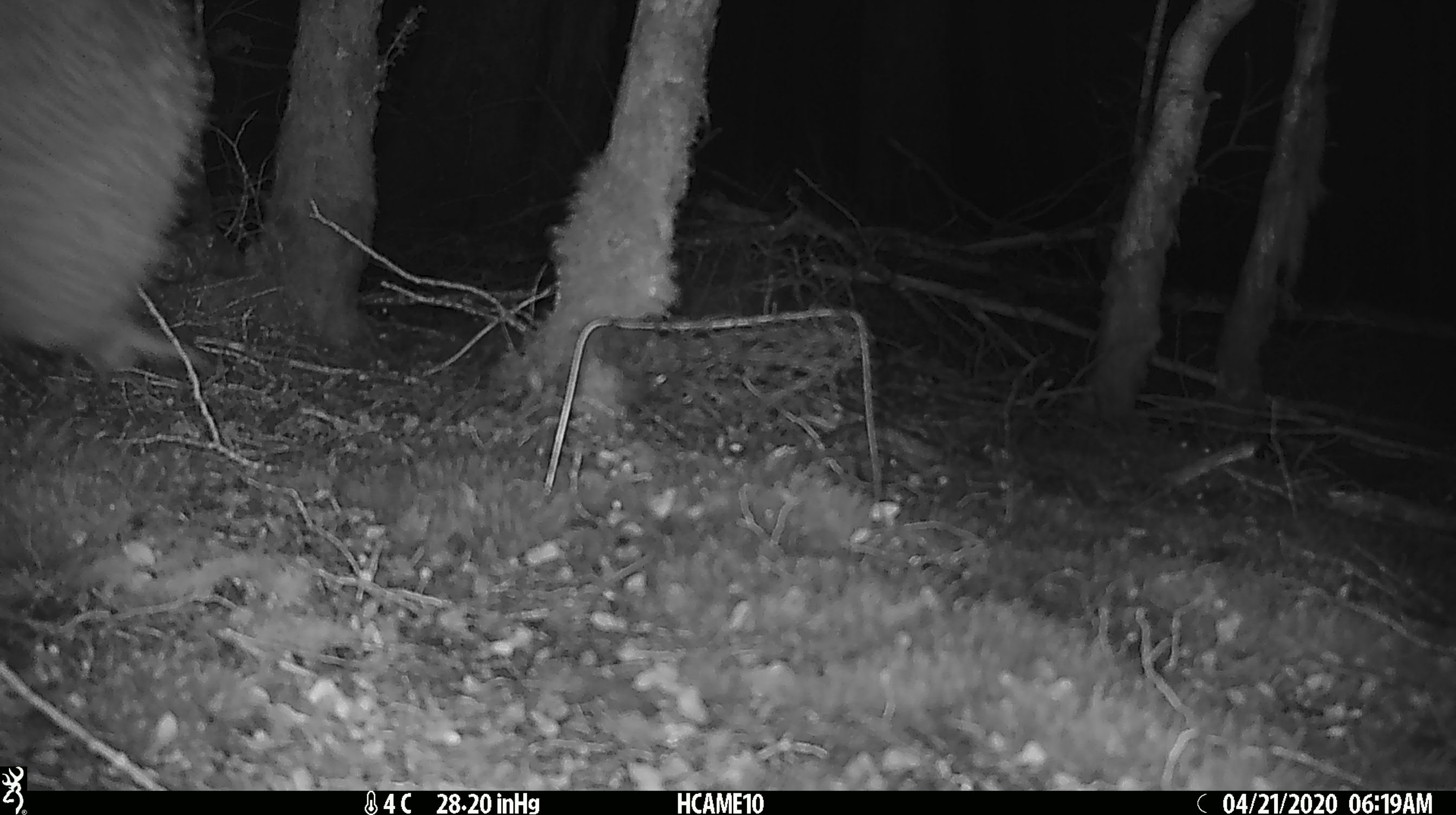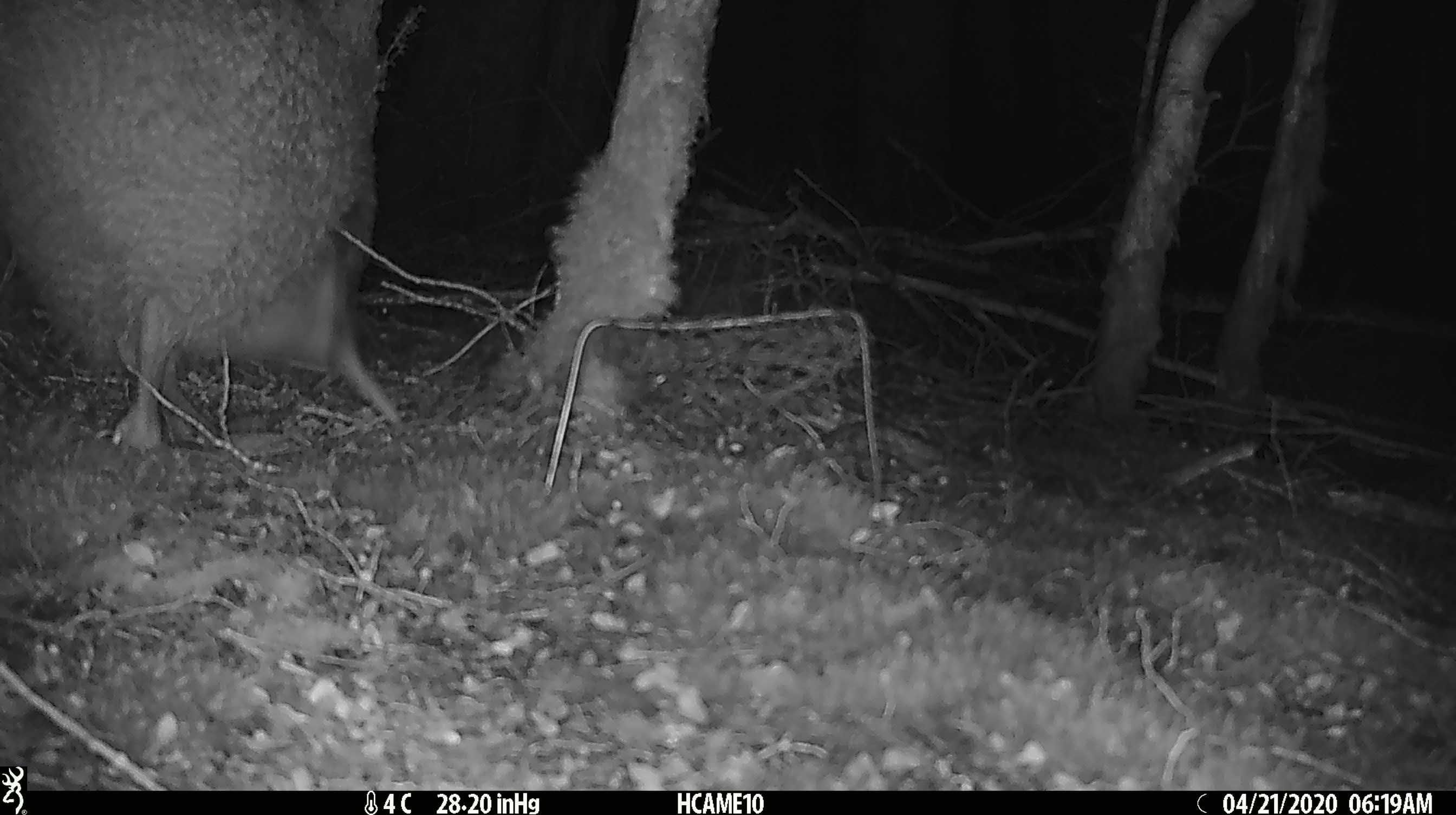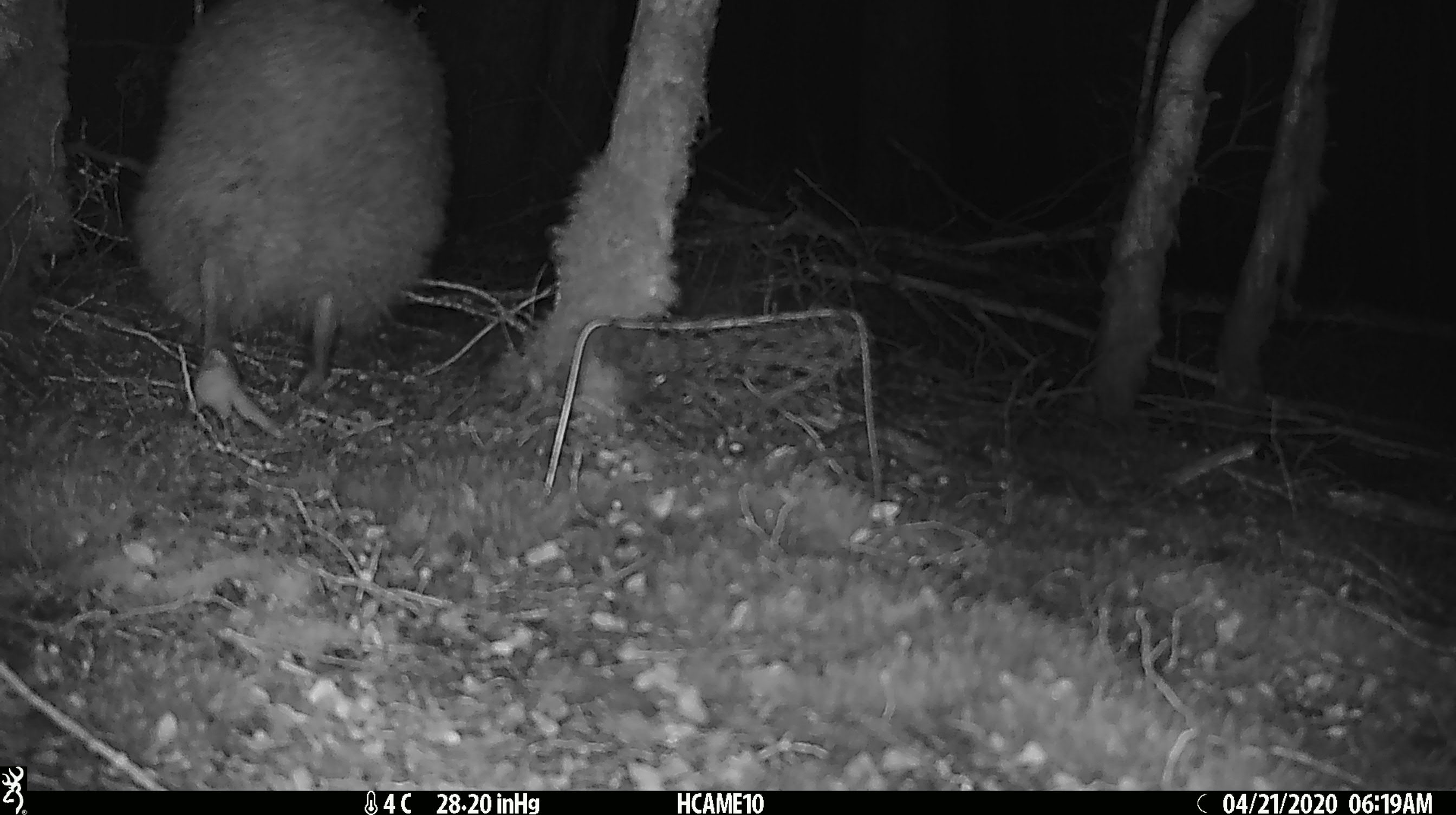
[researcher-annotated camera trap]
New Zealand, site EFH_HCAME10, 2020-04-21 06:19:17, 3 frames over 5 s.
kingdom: Animalia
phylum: Chordata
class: Aves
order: Apterygiformes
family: Apterygidae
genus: Apteryx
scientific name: Apteryx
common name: kiwi